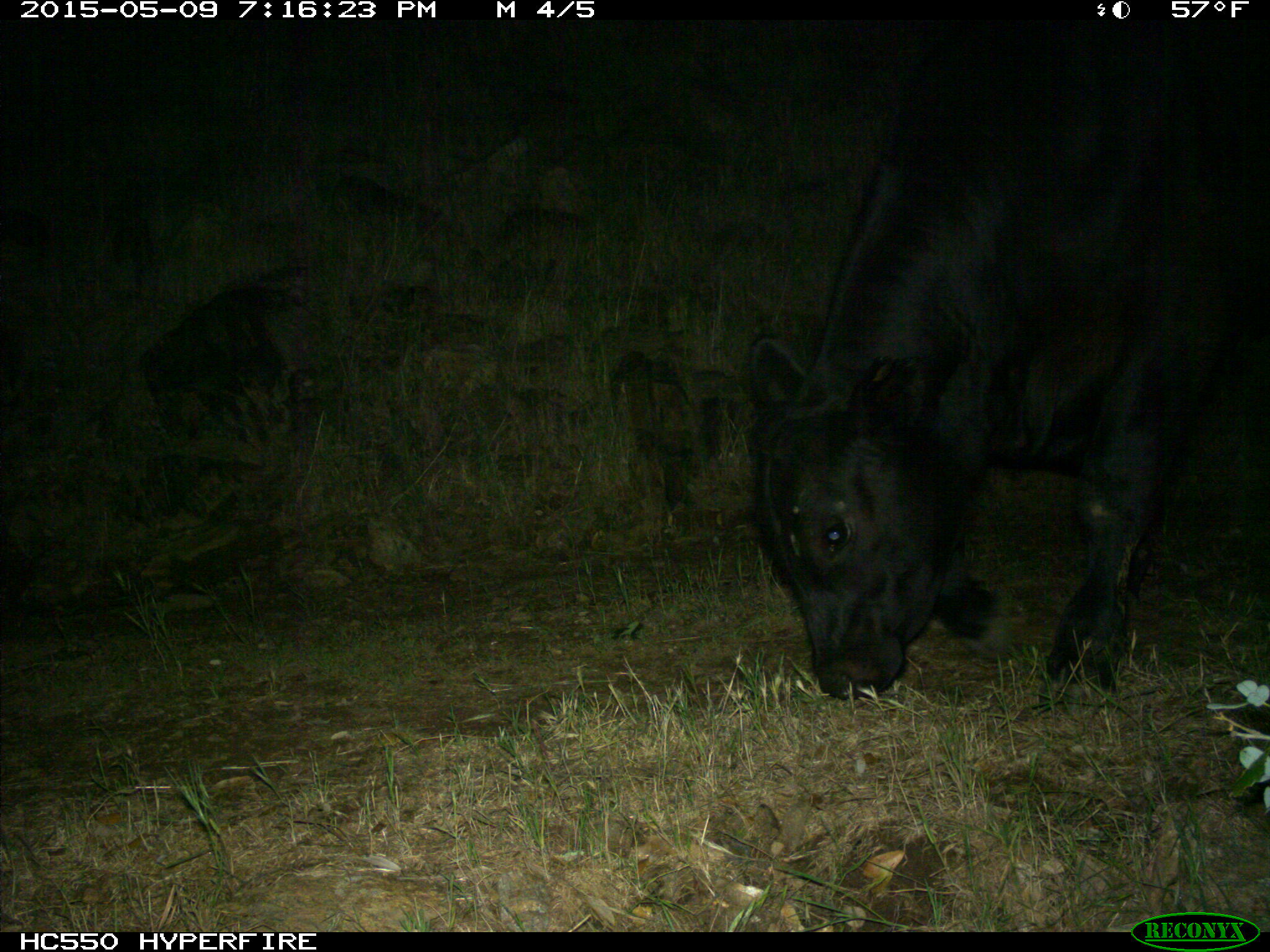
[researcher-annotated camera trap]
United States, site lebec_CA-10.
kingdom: Animalia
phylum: Chordata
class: Mammalia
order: Artiodactyla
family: Bovidae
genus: Bos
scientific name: Bos taurus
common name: domestic cow